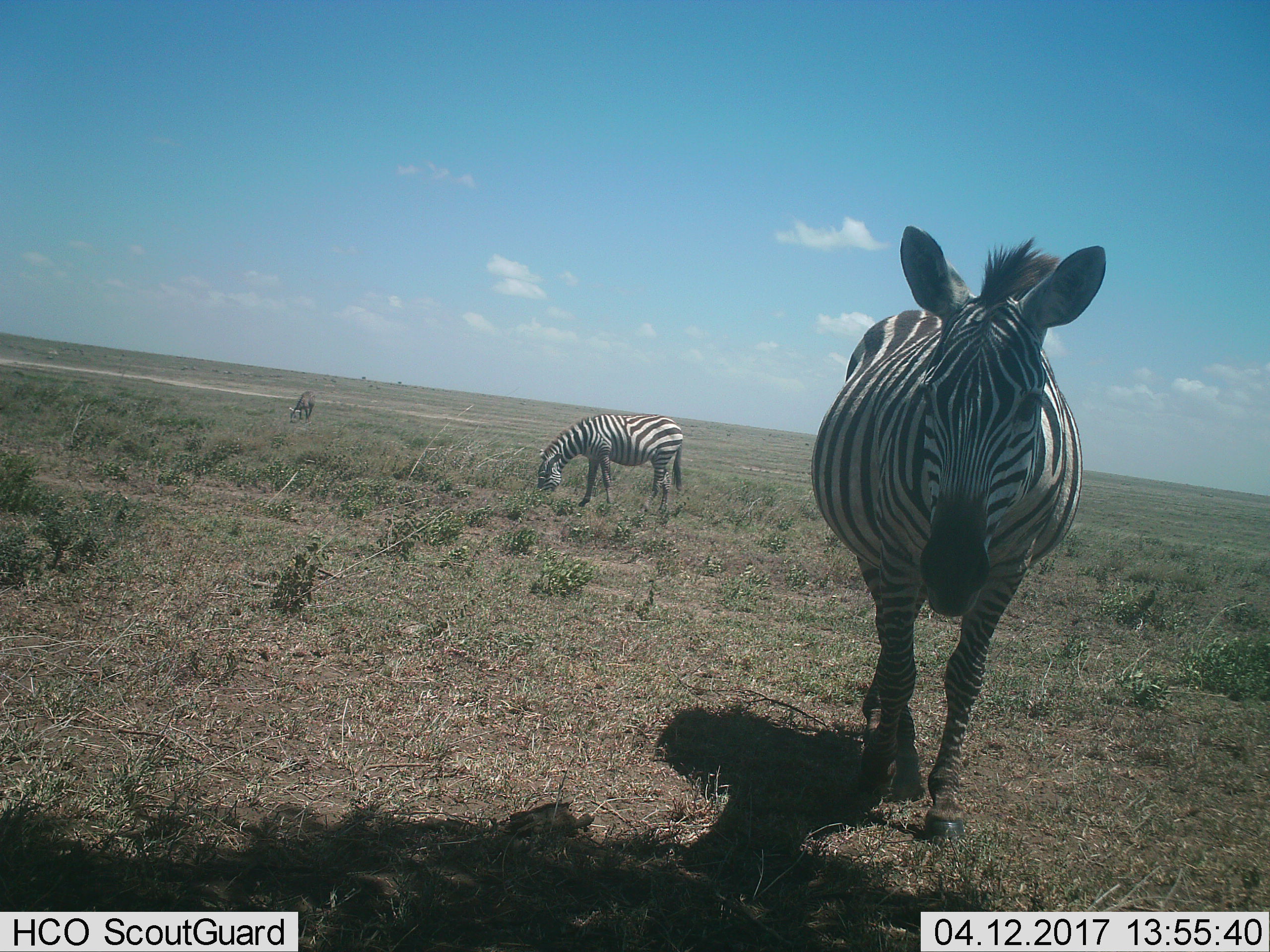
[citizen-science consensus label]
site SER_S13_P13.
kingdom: Animalia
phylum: Chordata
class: Mammalia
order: Perissodactyla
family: Equidae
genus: Equus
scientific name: Equus quagga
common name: plains zebra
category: zebraplains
Zebraplains (plains zebra) (Equus quagga), count 3. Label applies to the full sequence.